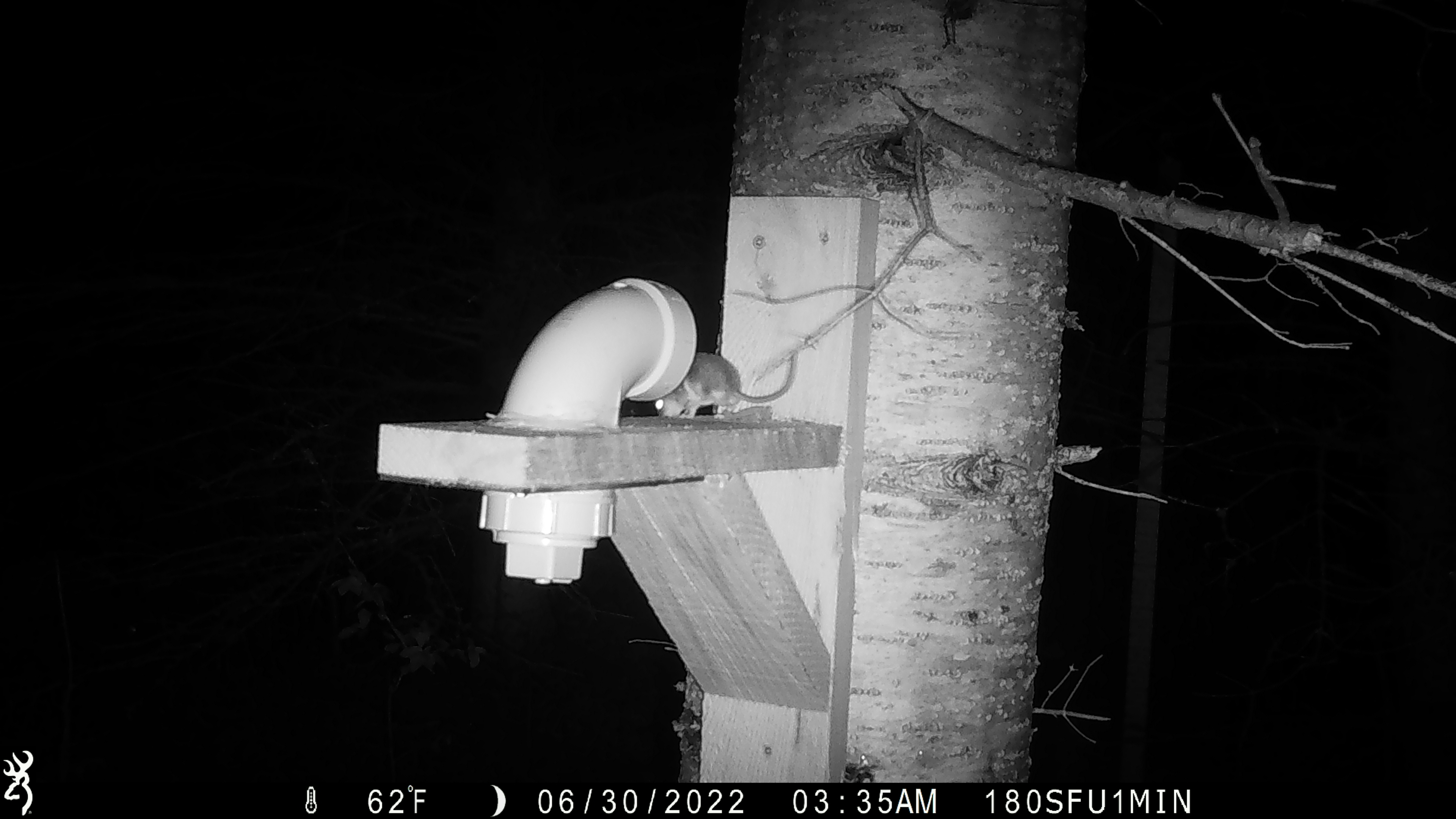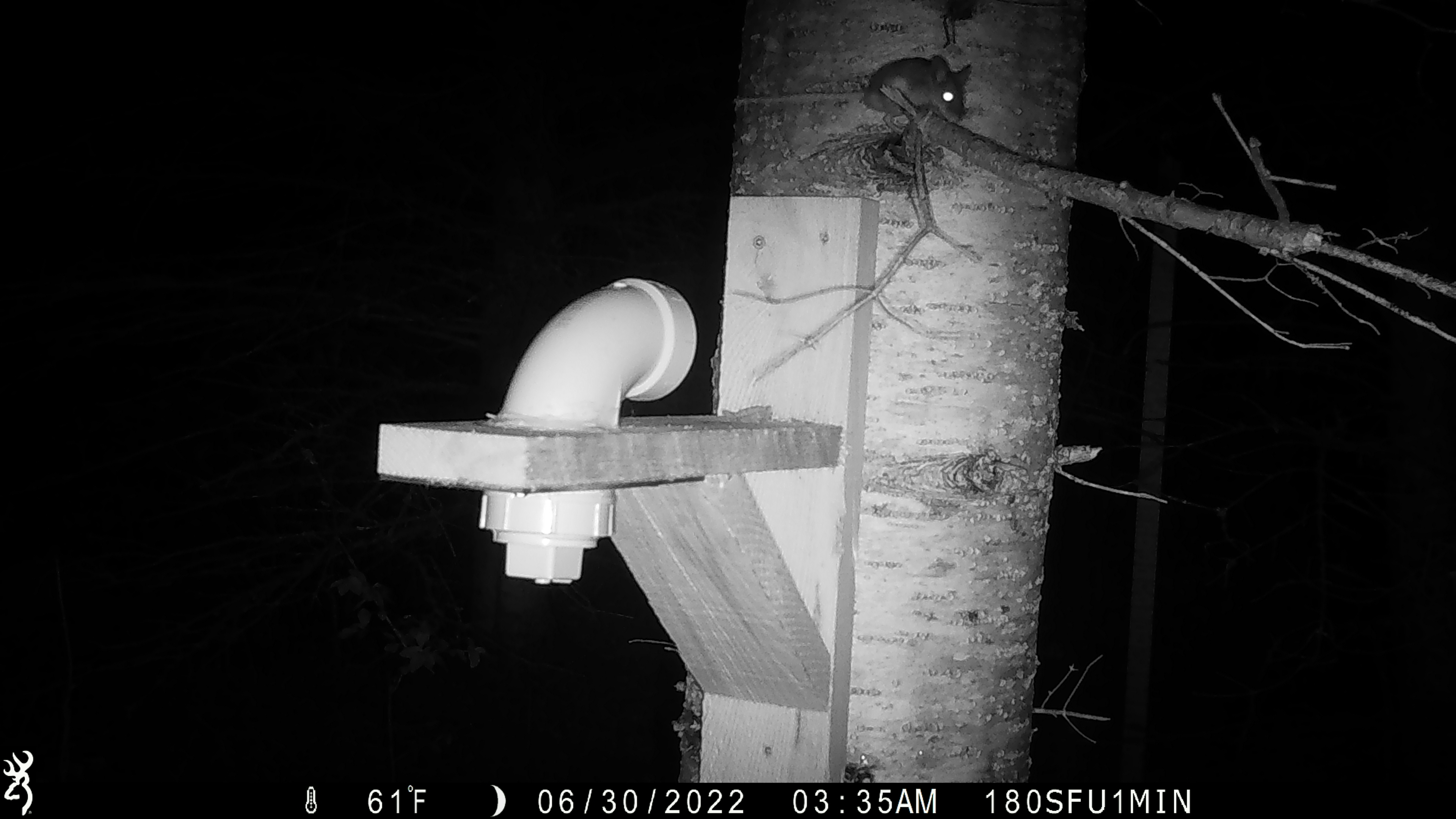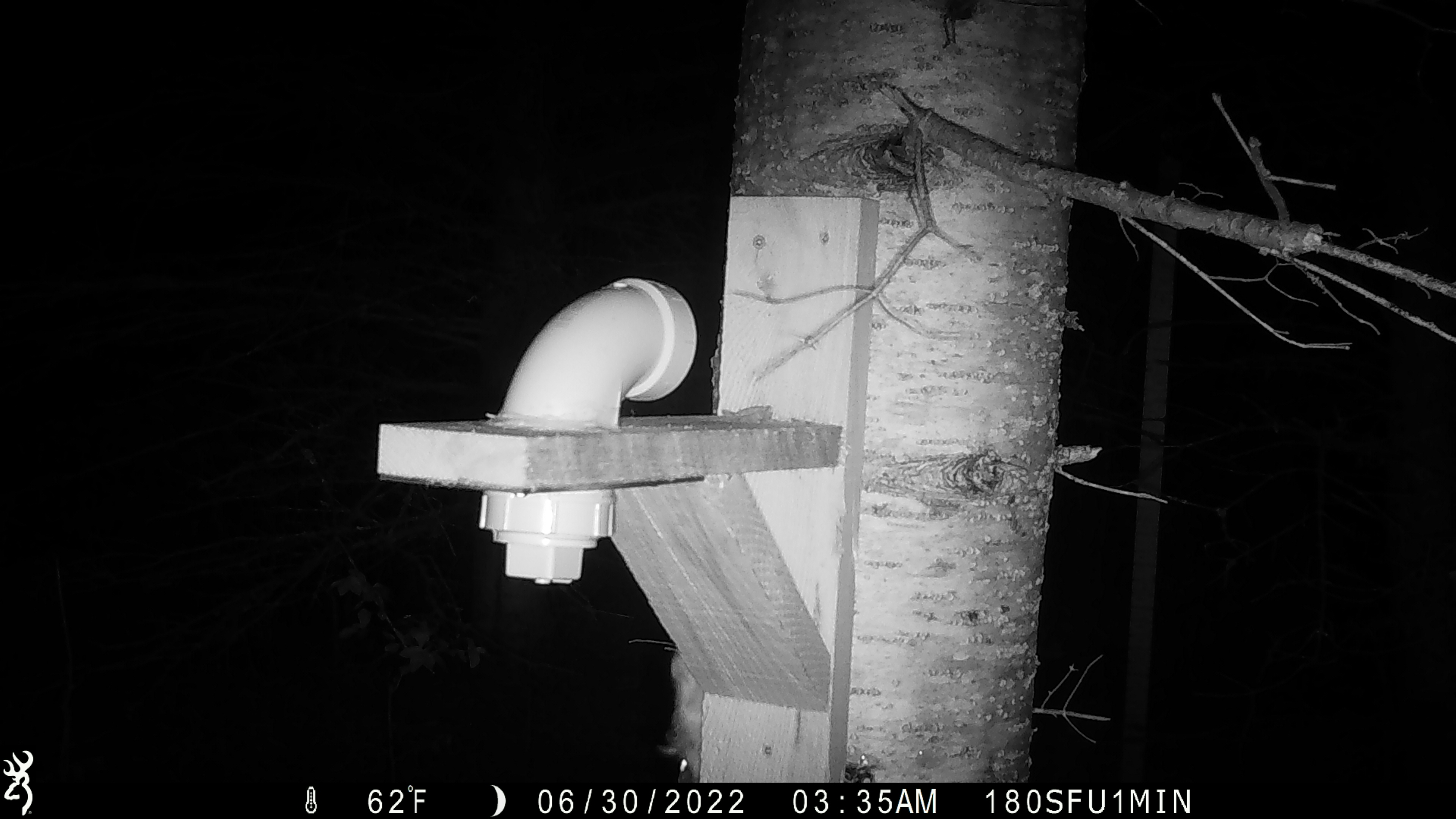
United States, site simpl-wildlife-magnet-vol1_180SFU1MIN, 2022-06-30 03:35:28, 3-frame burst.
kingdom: Animalia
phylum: Chordata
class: Mammalia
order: Rodentia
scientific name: Rodentia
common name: mouse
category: mouse sp.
Mouse sp. (mouse) (Rodentia).